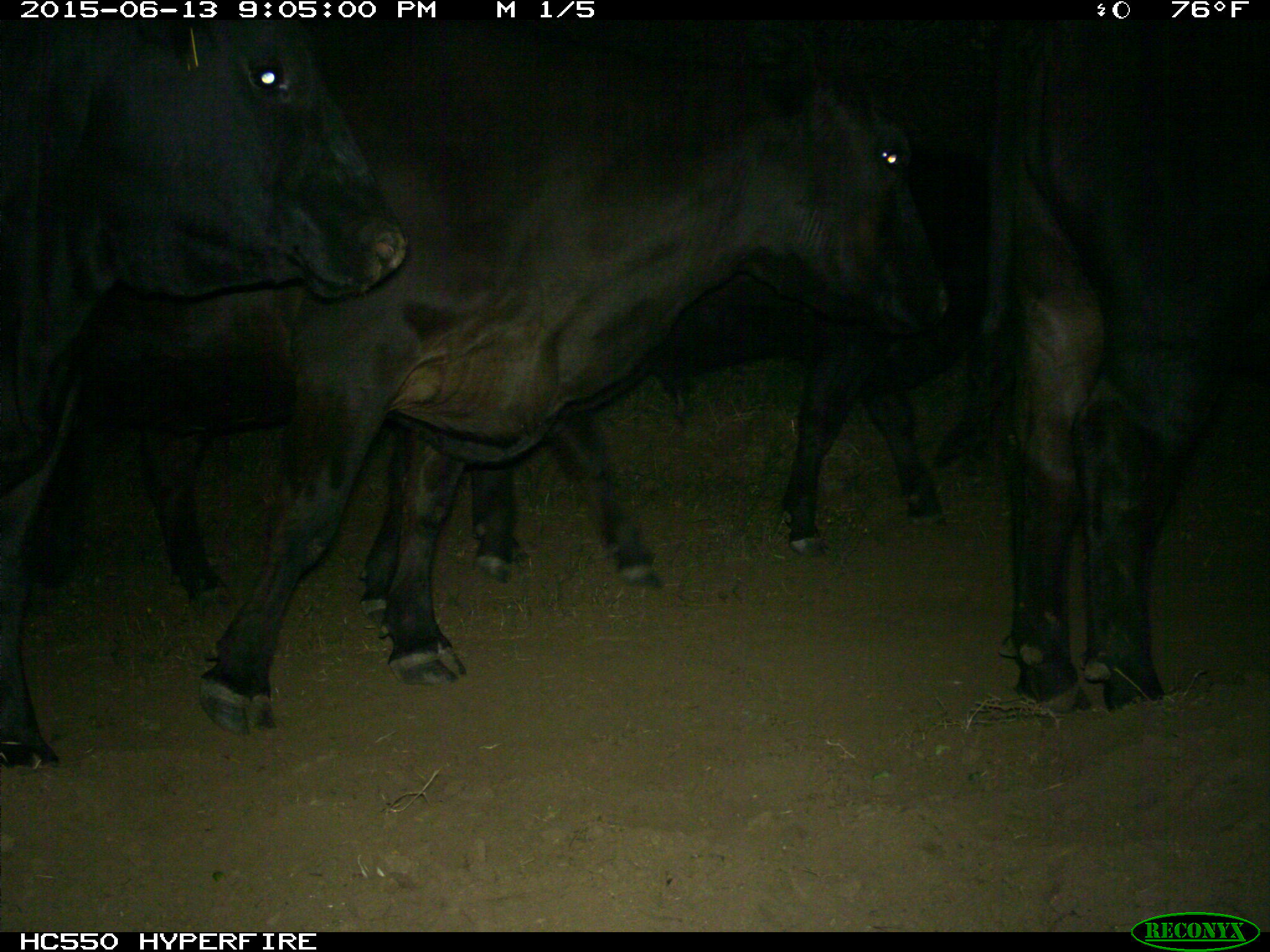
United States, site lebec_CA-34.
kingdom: Animalia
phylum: Chordata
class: Mammalia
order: Artiodactyla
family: Bovidae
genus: Bos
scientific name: Bos taurus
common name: domestic cow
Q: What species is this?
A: Bos taurus (domestic cow).